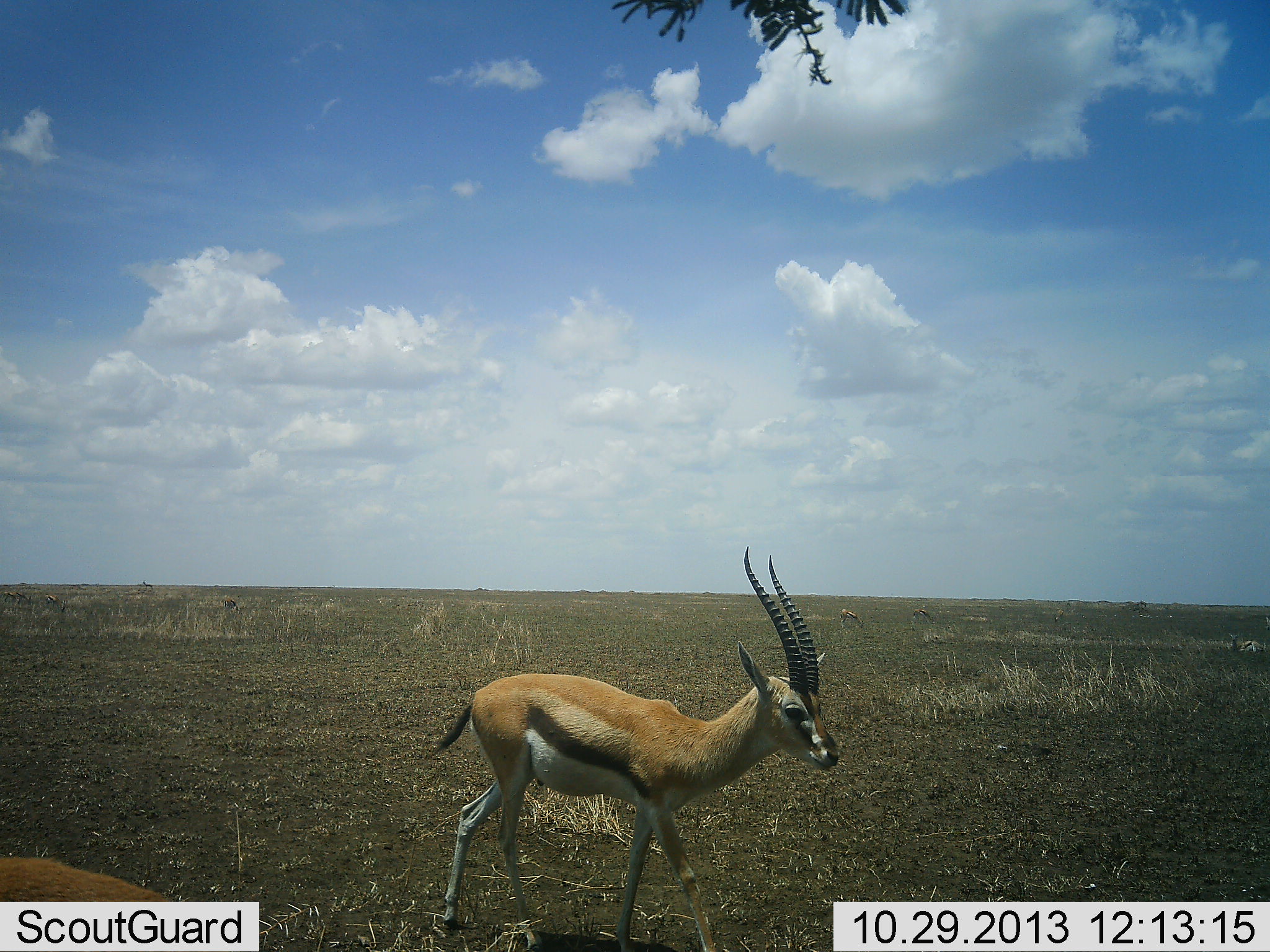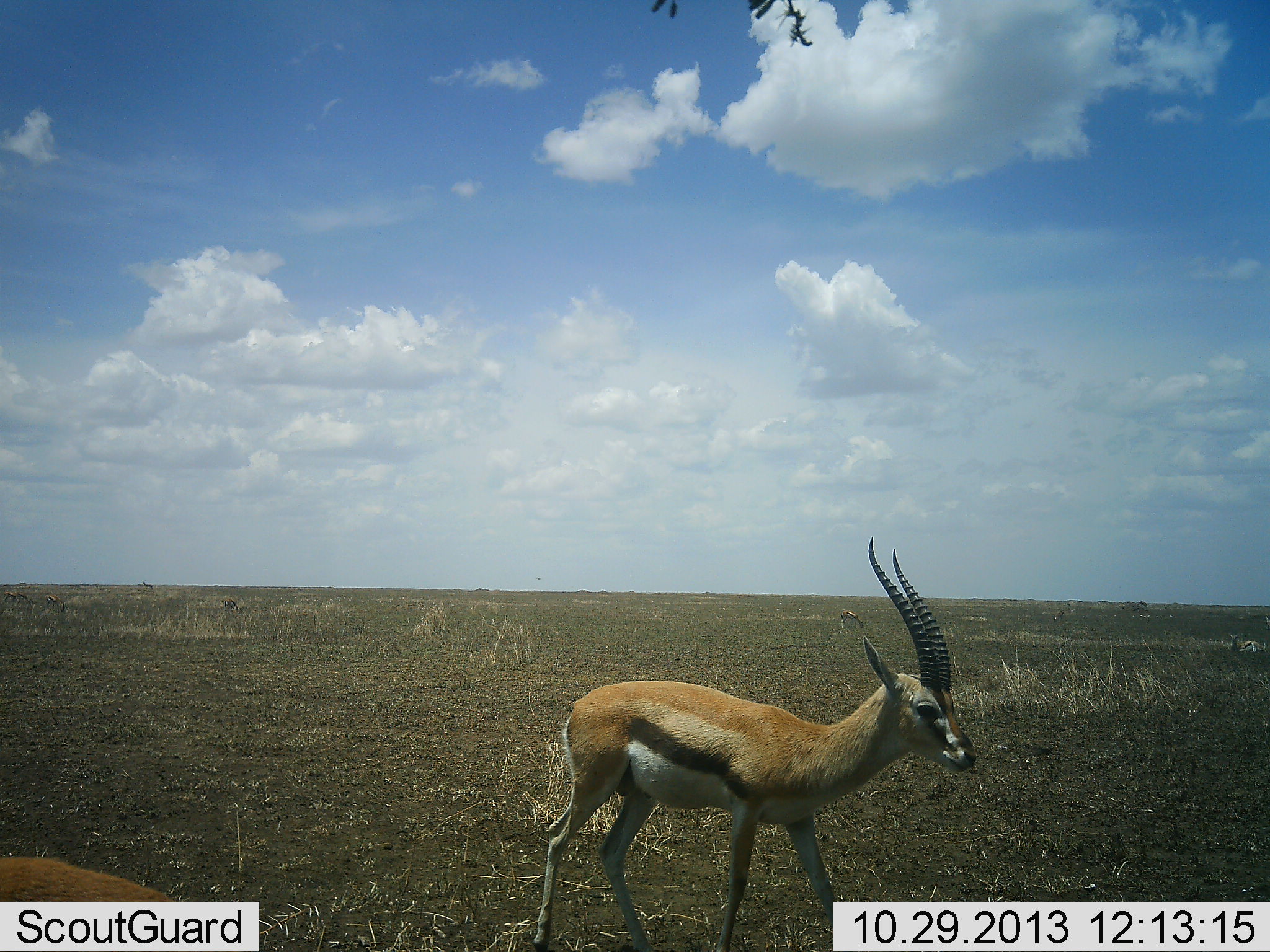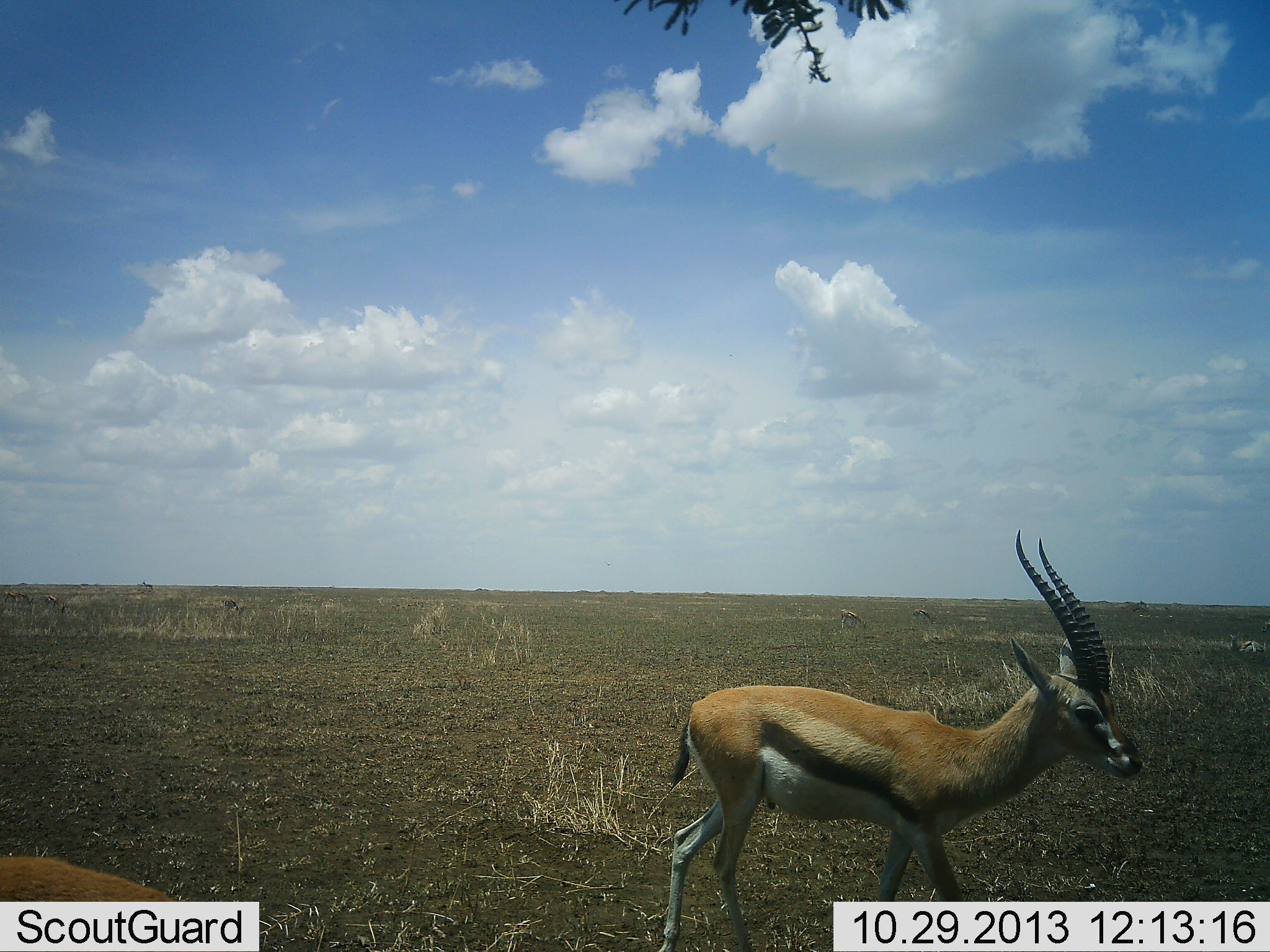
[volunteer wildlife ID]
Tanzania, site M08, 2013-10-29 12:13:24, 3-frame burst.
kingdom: Animalia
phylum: Chordata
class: Mammalia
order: Artiodactyla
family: Bovidae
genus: Eudorcas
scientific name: Eudorcas thomsonii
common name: thomson's gazelle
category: gazellethomsons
Gazellethomsons (thomson's gazelle) (Eudorcas thomsonii), count 2. Behavior (volunteer vote fractions): standing 45%, resting 9%, moving 85%, interacting 3%. Young present (vote fraction): 0%. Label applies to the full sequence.